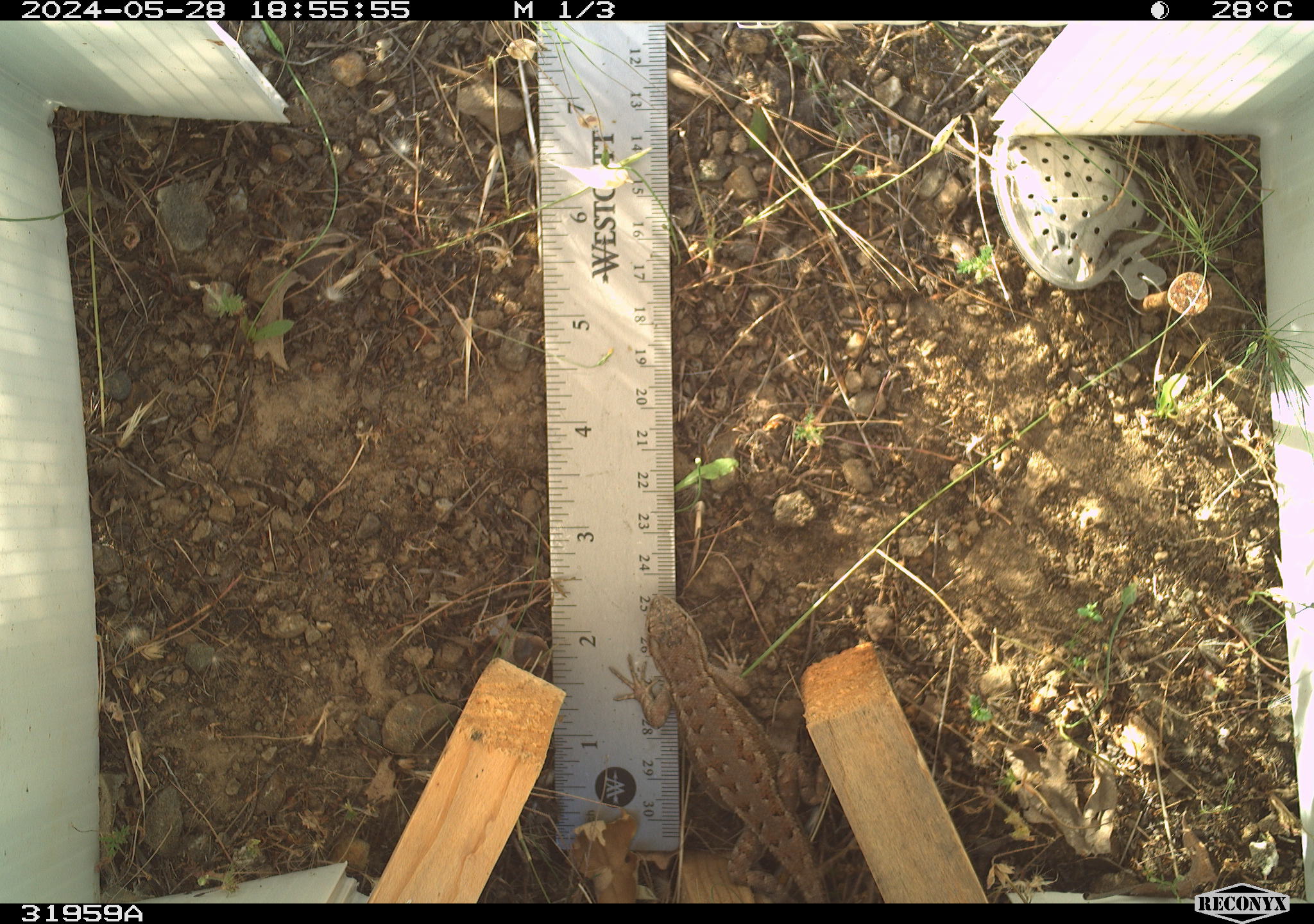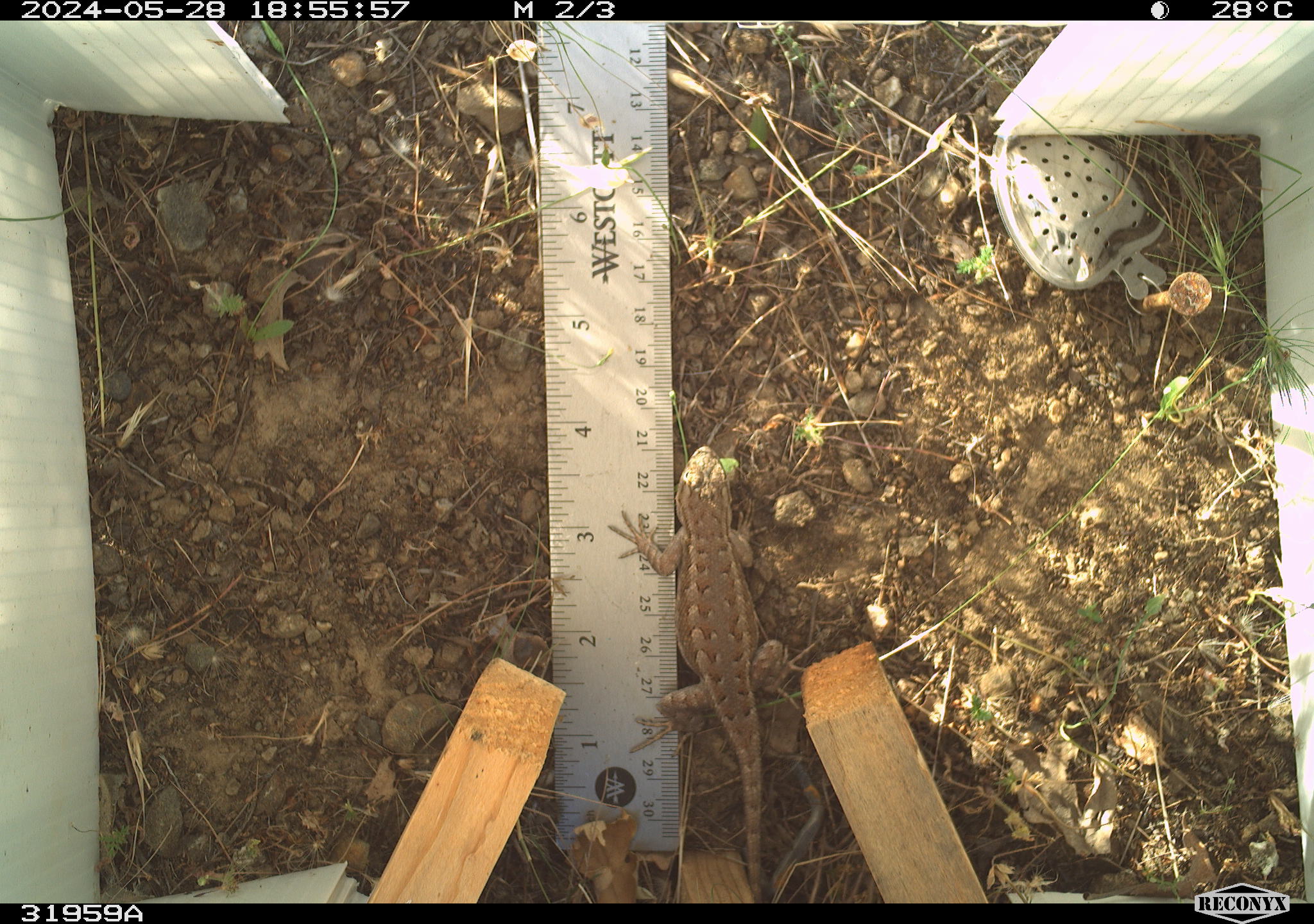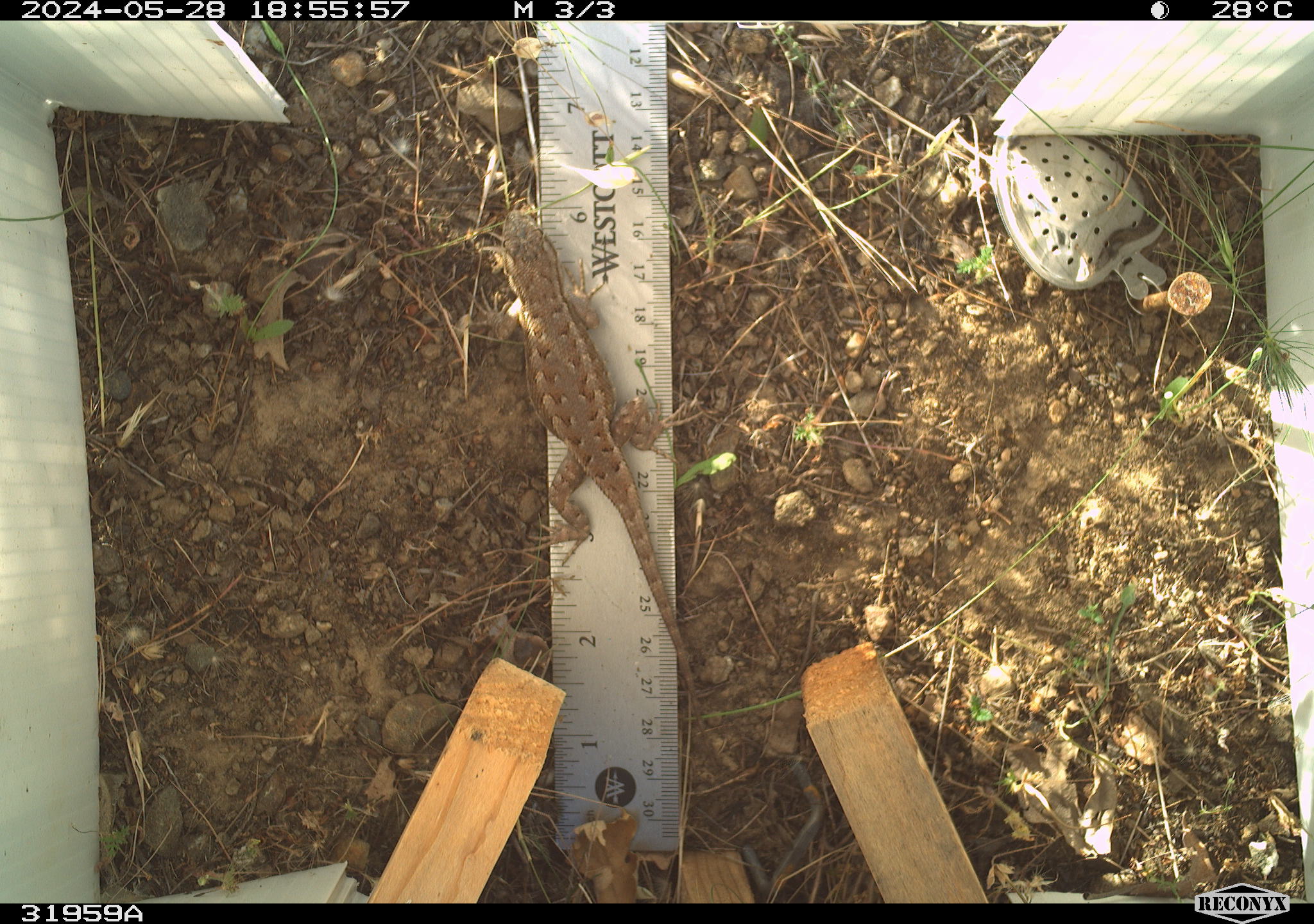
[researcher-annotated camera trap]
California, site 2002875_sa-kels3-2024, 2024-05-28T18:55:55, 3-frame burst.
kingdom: Animalia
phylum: Chordata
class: Reptilia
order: Squamata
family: Phrynosomatidae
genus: Sceloporus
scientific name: Sceloporus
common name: spiny lizards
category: sceloporus species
Sceloporus species (spiny lizards) (Sceloporus).